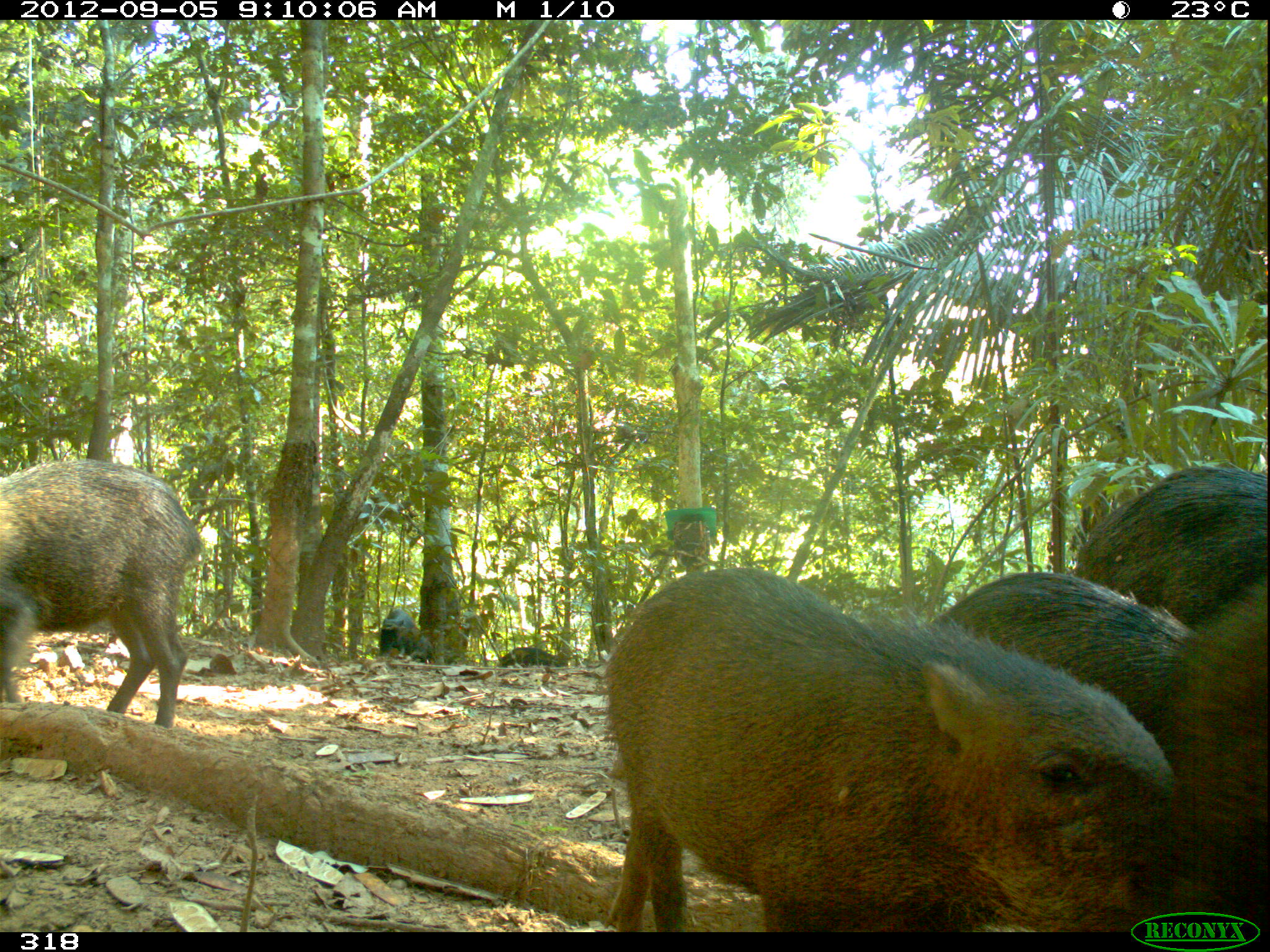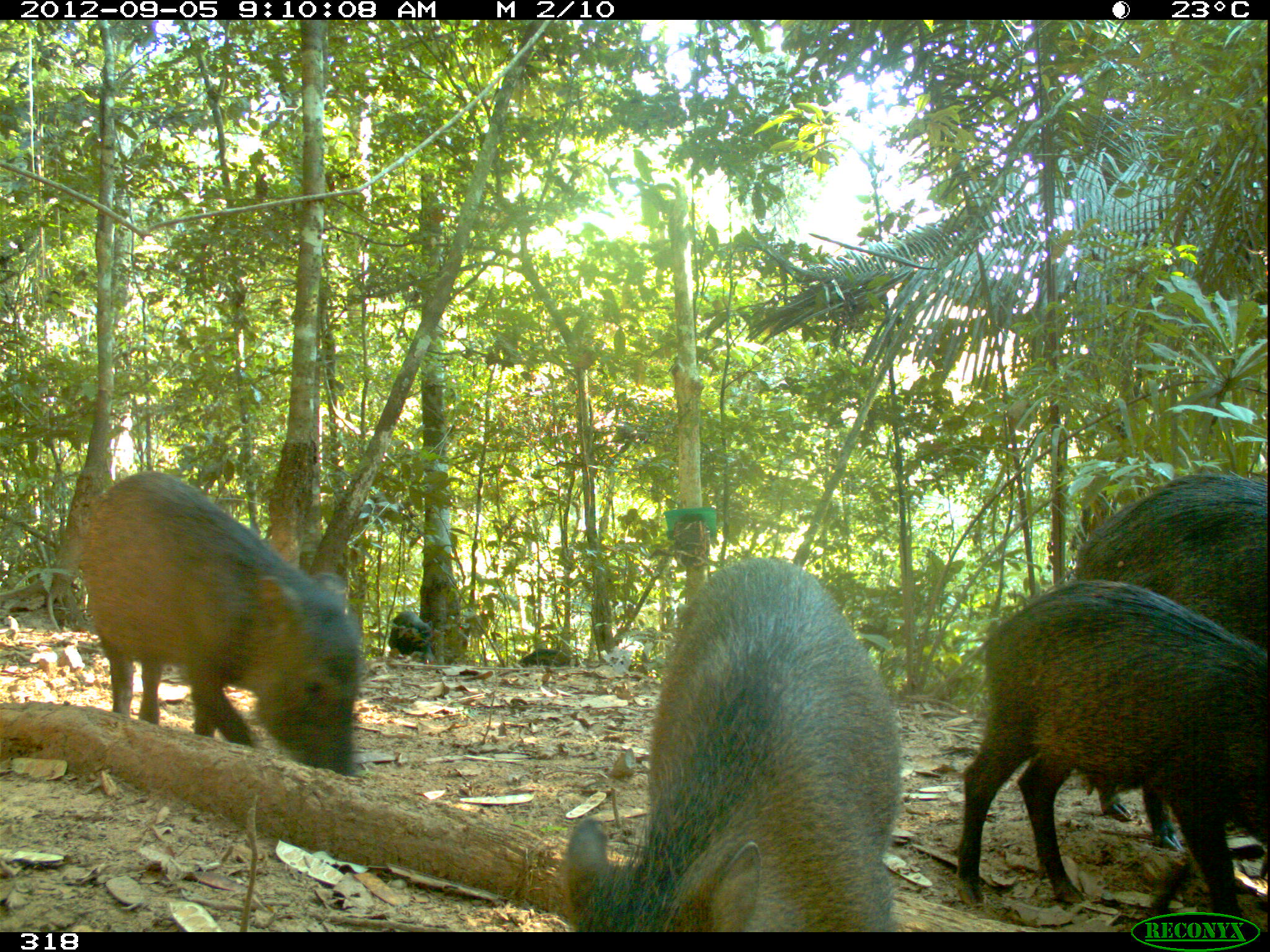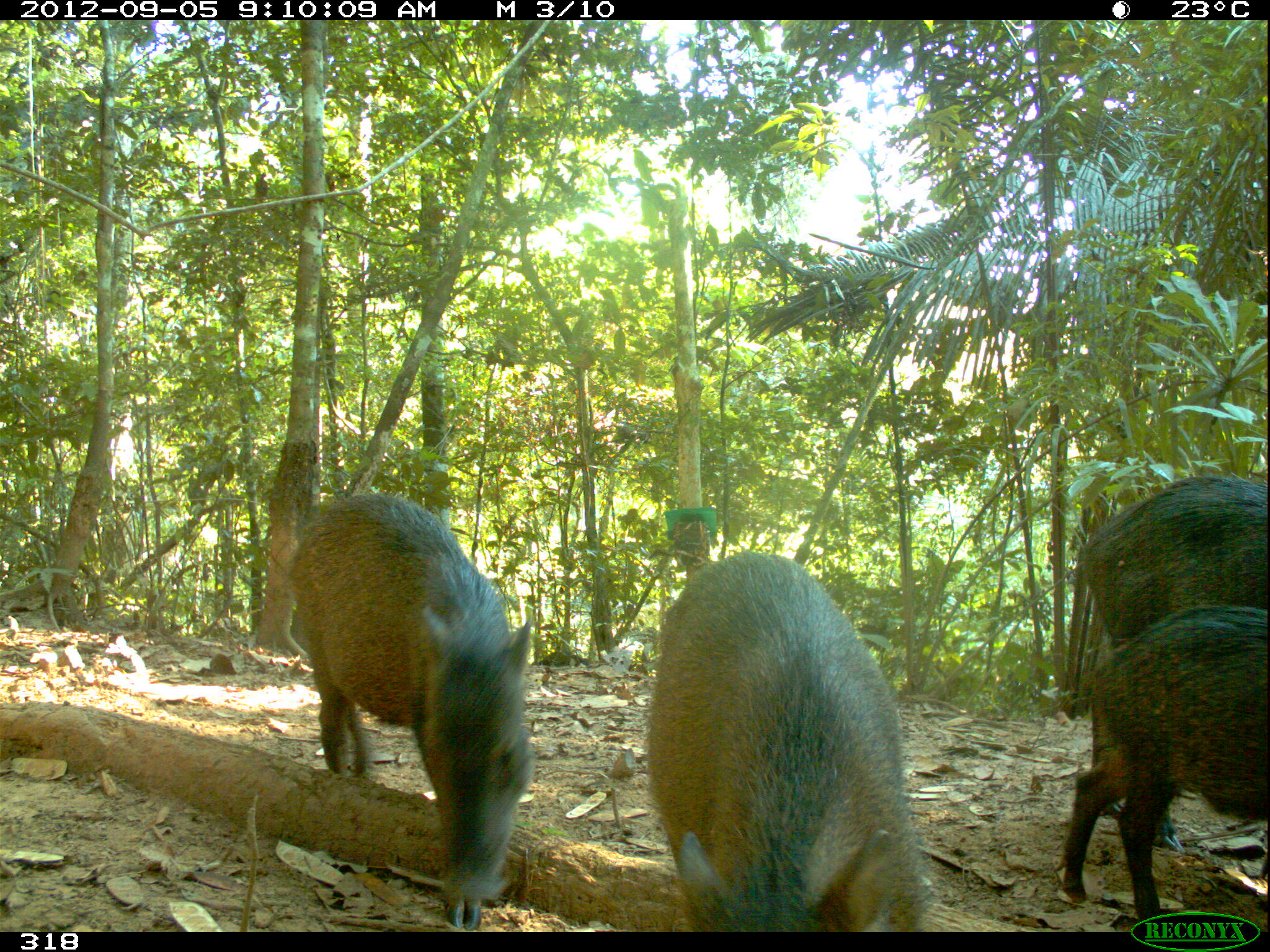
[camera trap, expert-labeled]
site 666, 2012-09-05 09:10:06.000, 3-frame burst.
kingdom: Animalia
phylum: Chordata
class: Mammalia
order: Artiodactyla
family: Tayassuidae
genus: Tayassu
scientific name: Tayassu pecari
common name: white-lipped peccary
Tayassu pecari (white-lipped peccary).